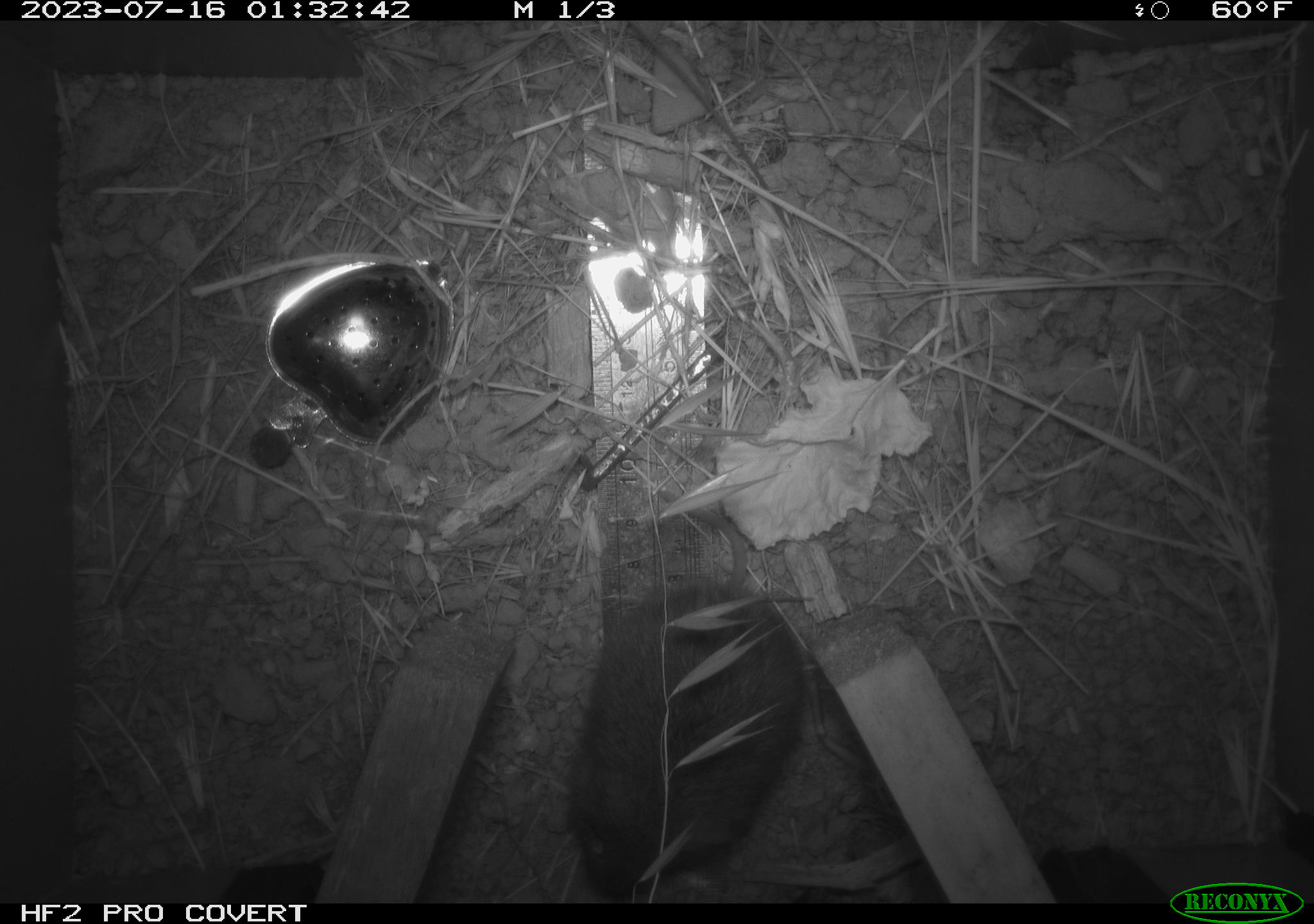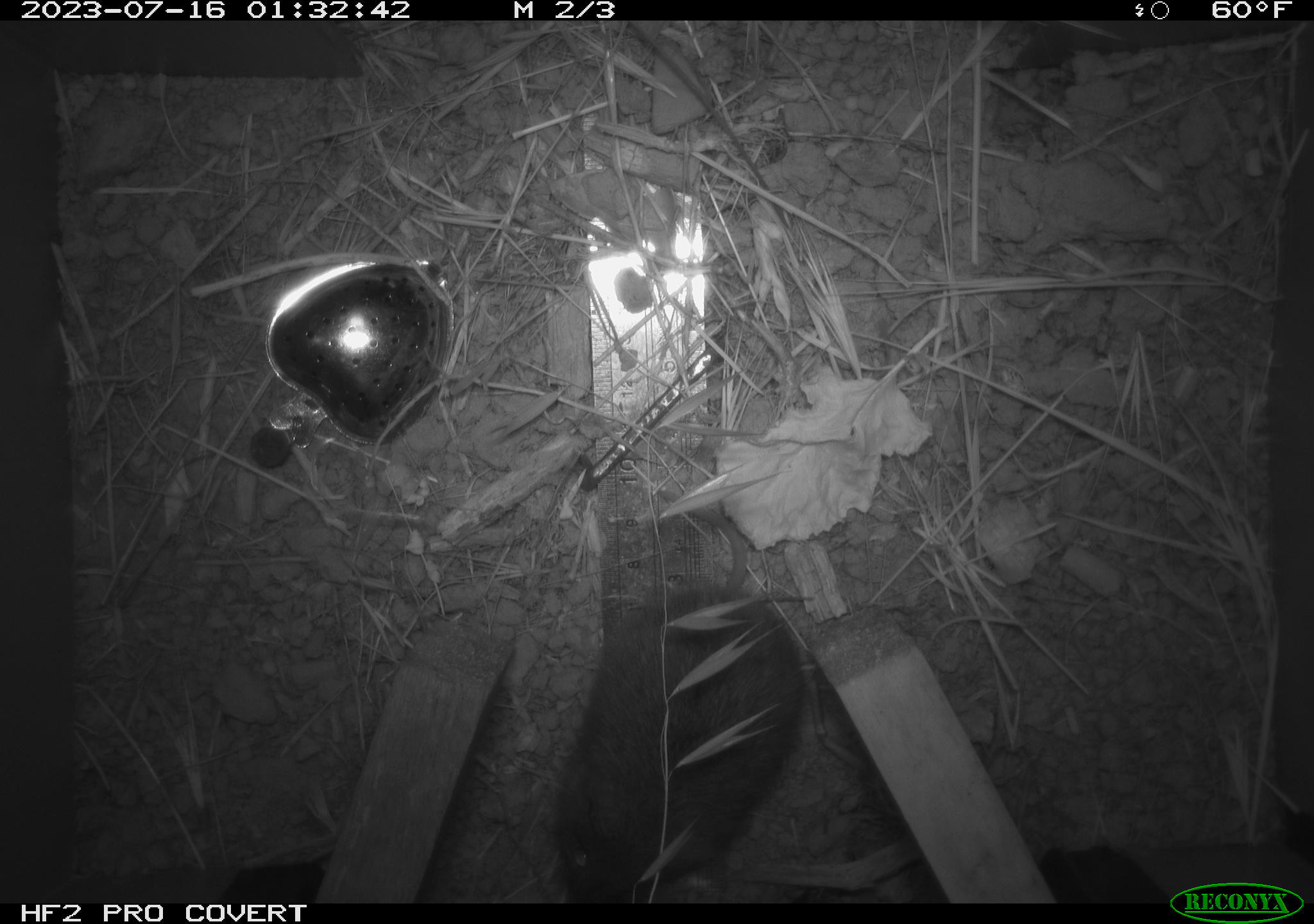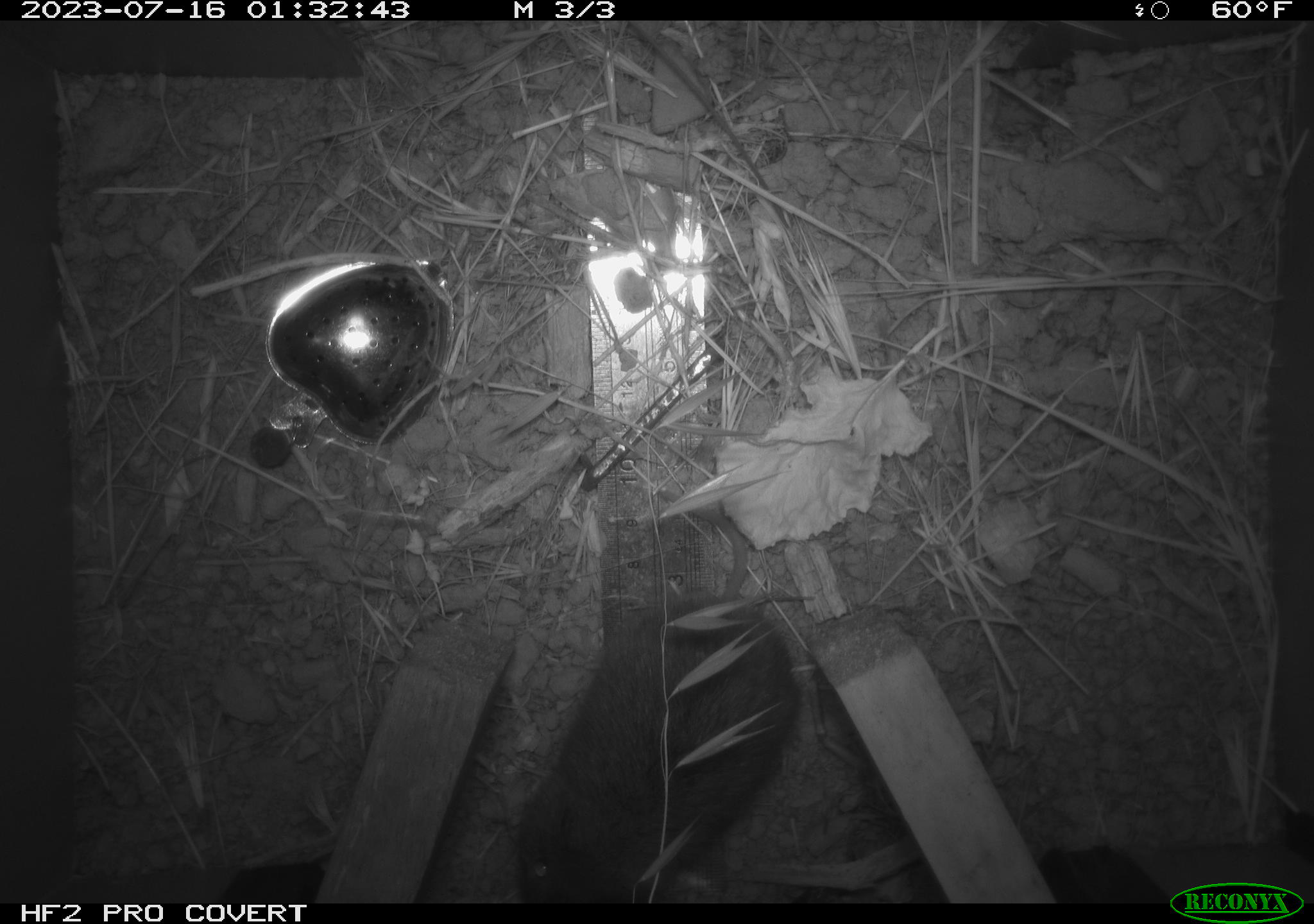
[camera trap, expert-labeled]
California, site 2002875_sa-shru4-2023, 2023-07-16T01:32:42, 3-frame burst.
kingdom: Animalia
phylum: Chordata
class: Mammalia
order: Rodentia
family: Cricetidae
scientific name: Arvicolinae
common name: voles, lemmings, and muskrats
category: arvicolinae subfamily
Arvicolinae subfamily (voles, lemmings, and muskrats) (Arvicolinae).